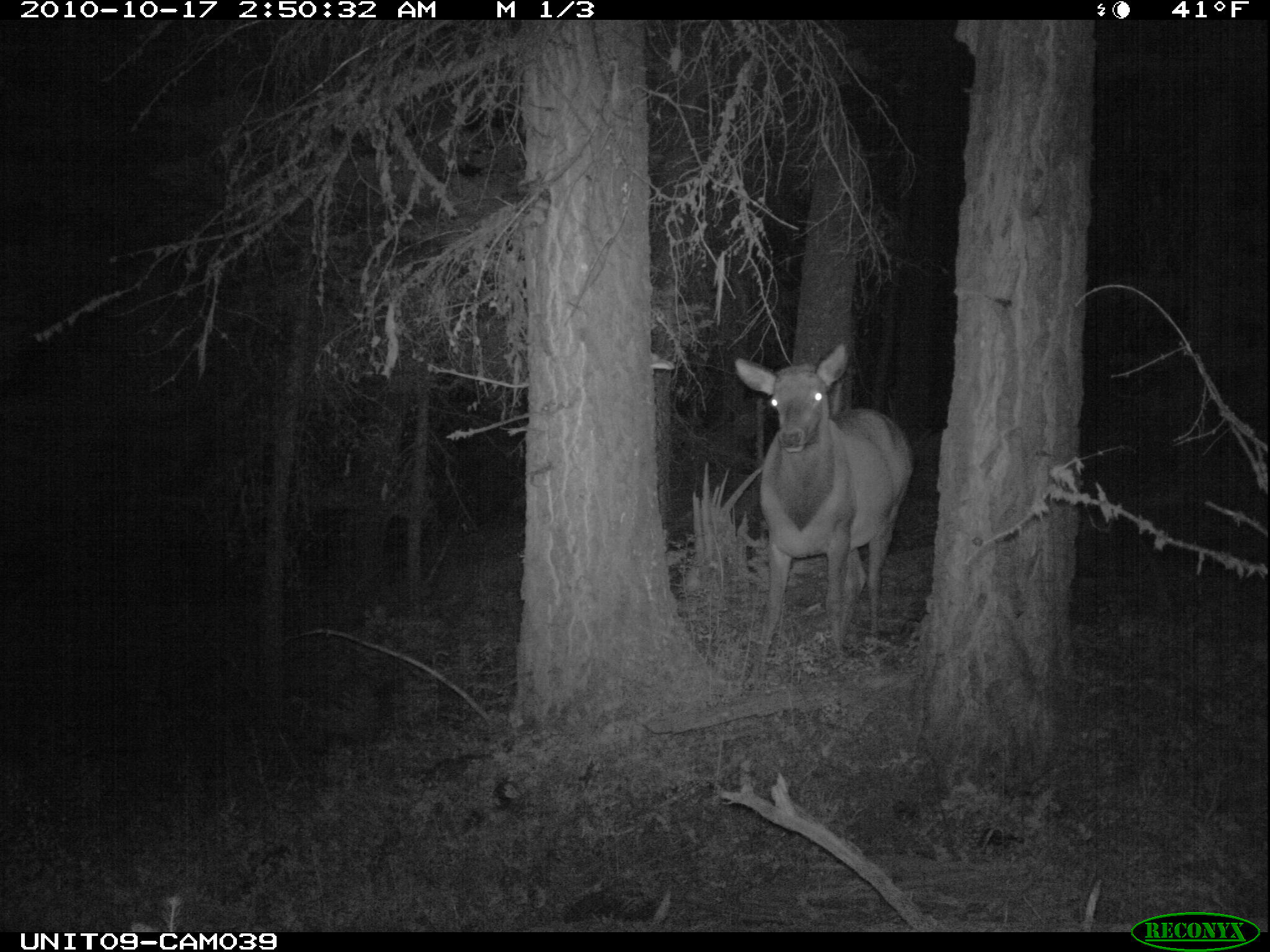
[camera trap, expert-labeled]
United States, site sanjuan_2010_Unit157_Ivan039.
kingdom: Animalia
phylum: Chordata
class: Mammalia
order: Artiodactyla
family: Cervidae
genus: Cervus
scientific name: Cervus elaphus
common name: red deer